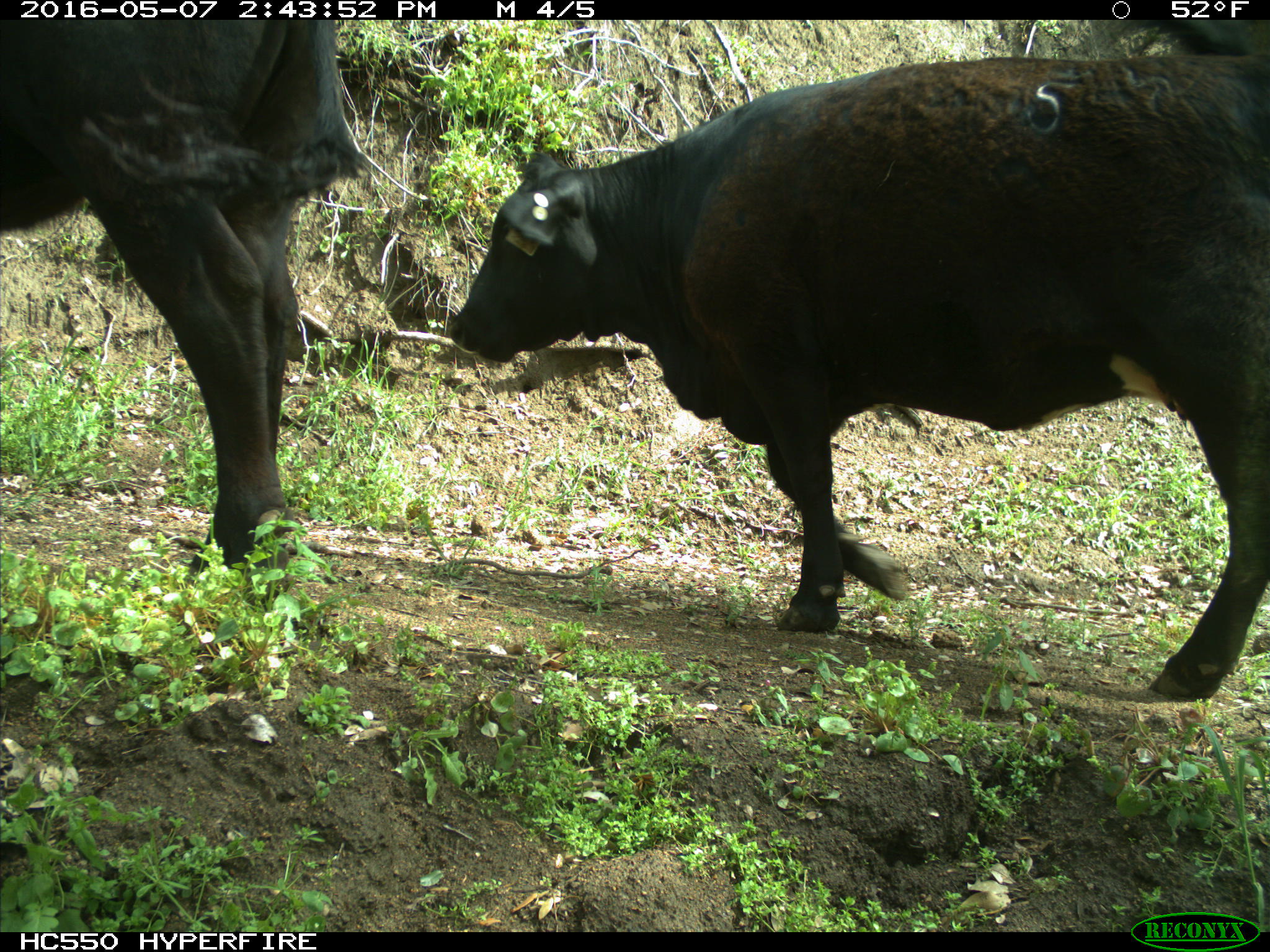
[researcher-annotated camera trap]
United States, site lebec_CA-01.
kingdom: Animalia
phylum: Chordata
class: Mammalia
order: Artiodactyla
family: Bovidae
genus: Bos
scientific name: Bos taurus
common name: domestic cow